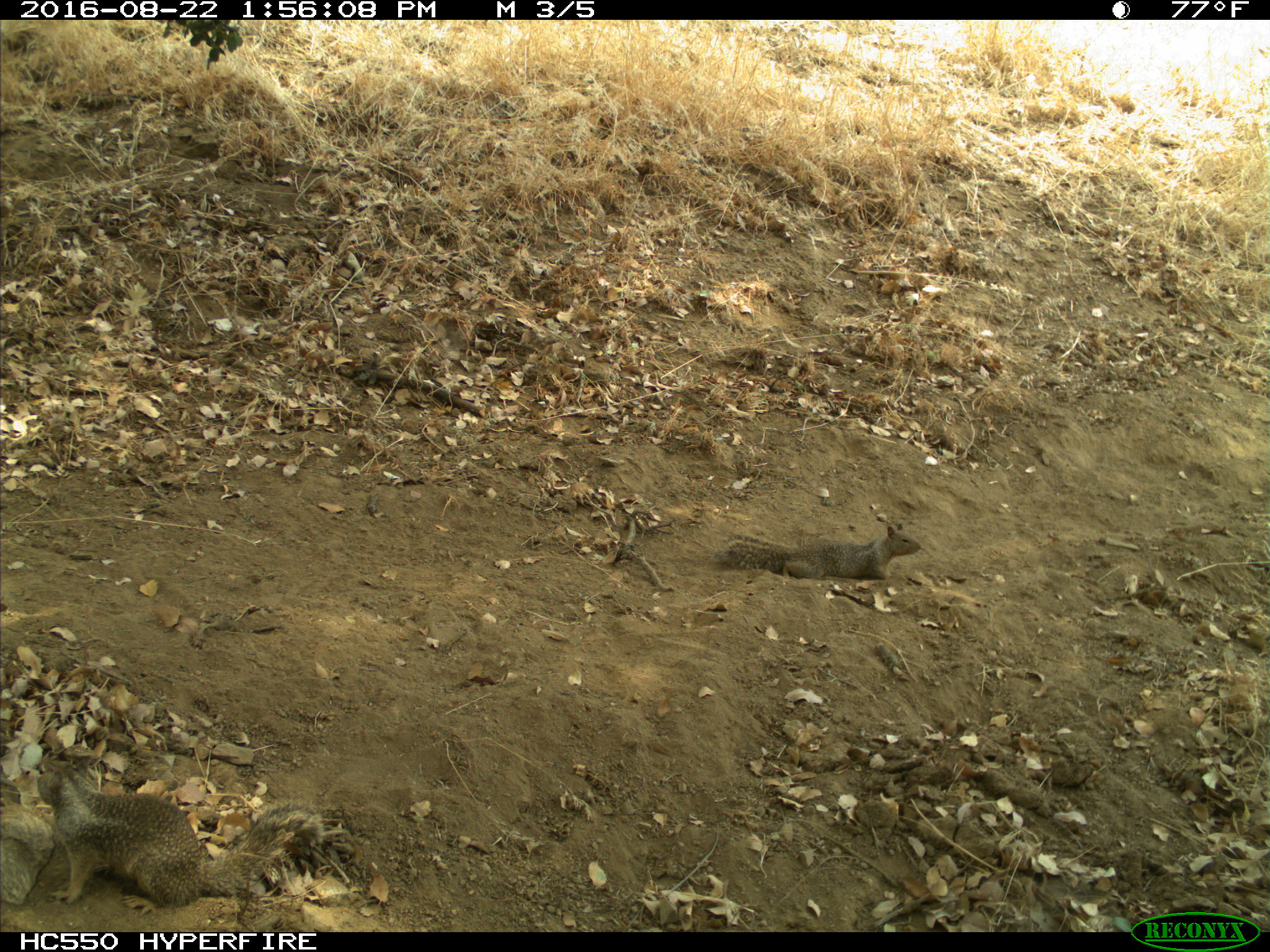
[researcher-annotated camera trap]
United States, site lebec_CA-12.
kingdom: Animalia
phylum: Chordata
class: Mammalia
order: Rodentia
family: Sciuridae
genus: Otospermophilus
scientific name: Otospermophilus beecheyi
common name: california ground squirrel